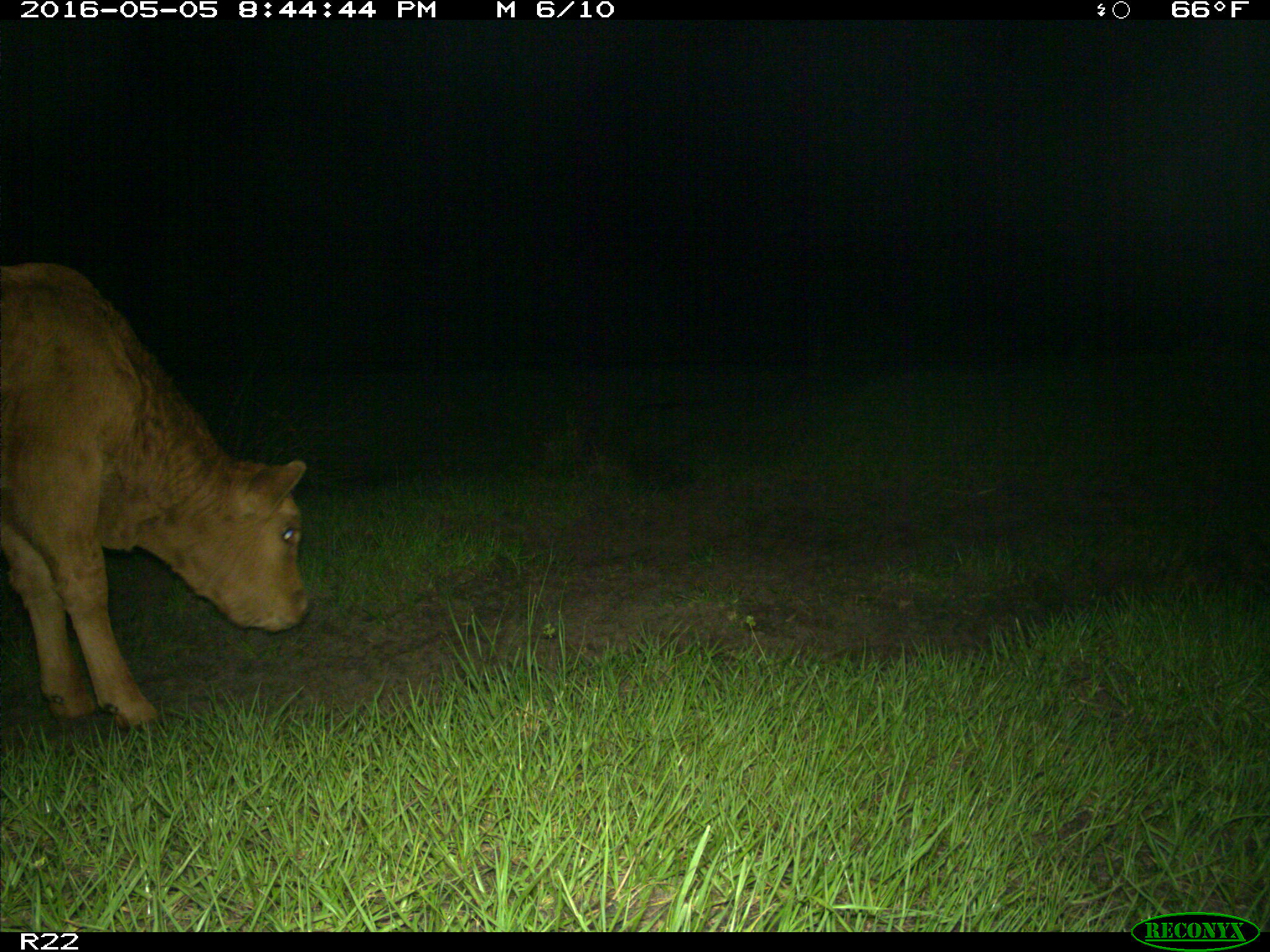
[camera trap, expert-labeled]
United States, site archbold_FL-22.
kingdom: Animalia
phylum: Chordata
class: Mammalia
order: Artiodactyla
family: Bovidae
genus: Bos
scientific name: Bos taurus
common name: domestic cow